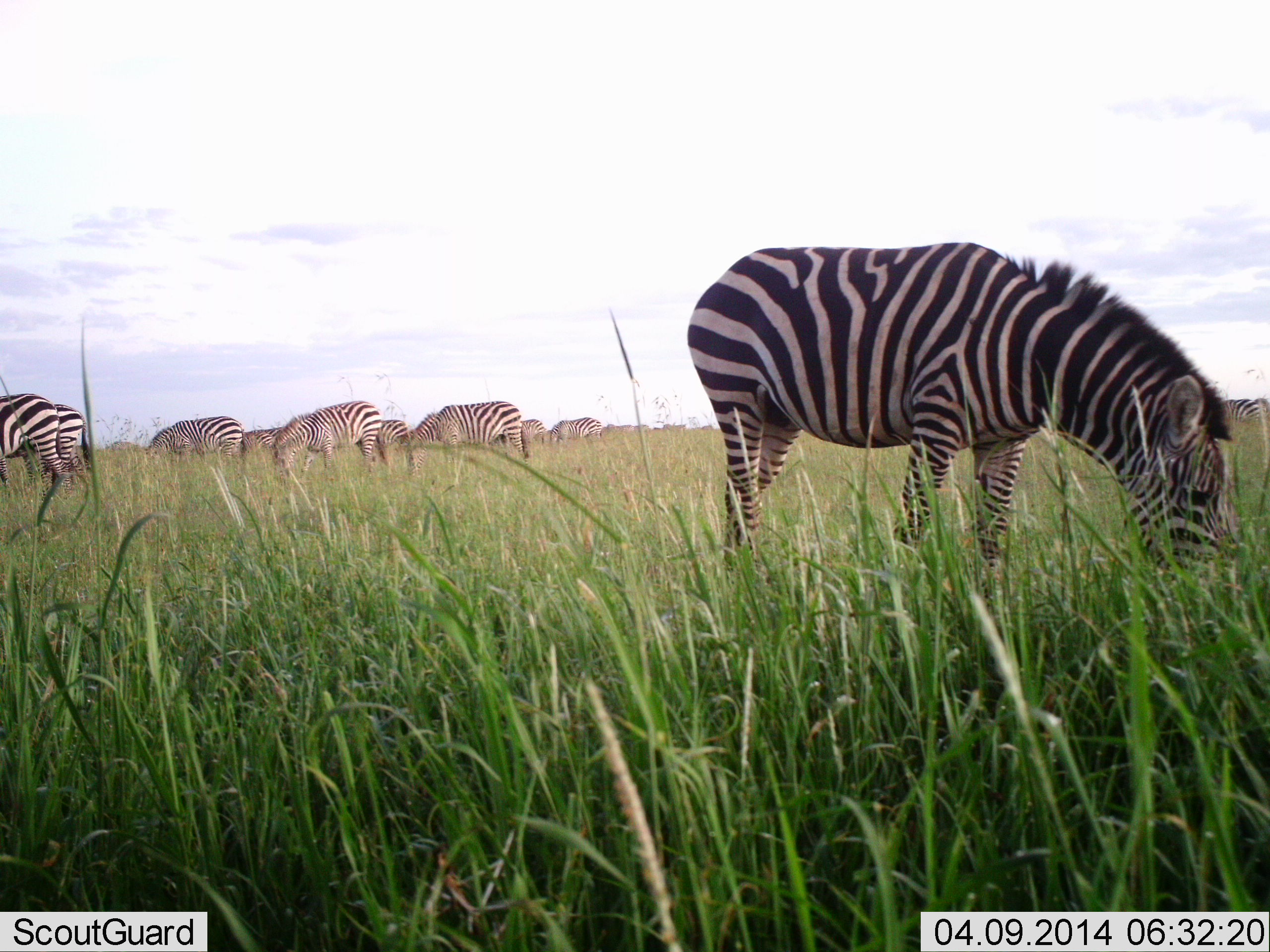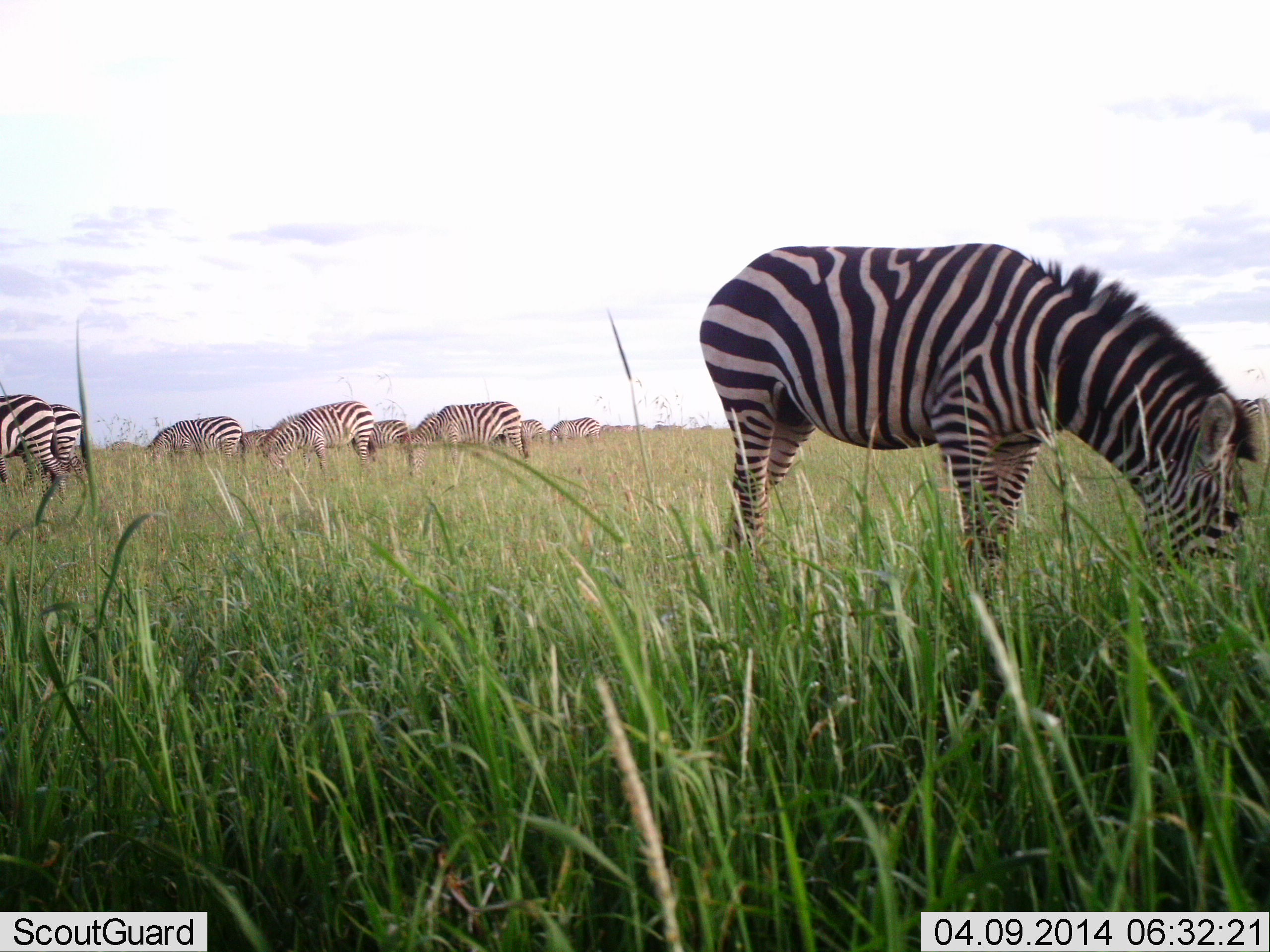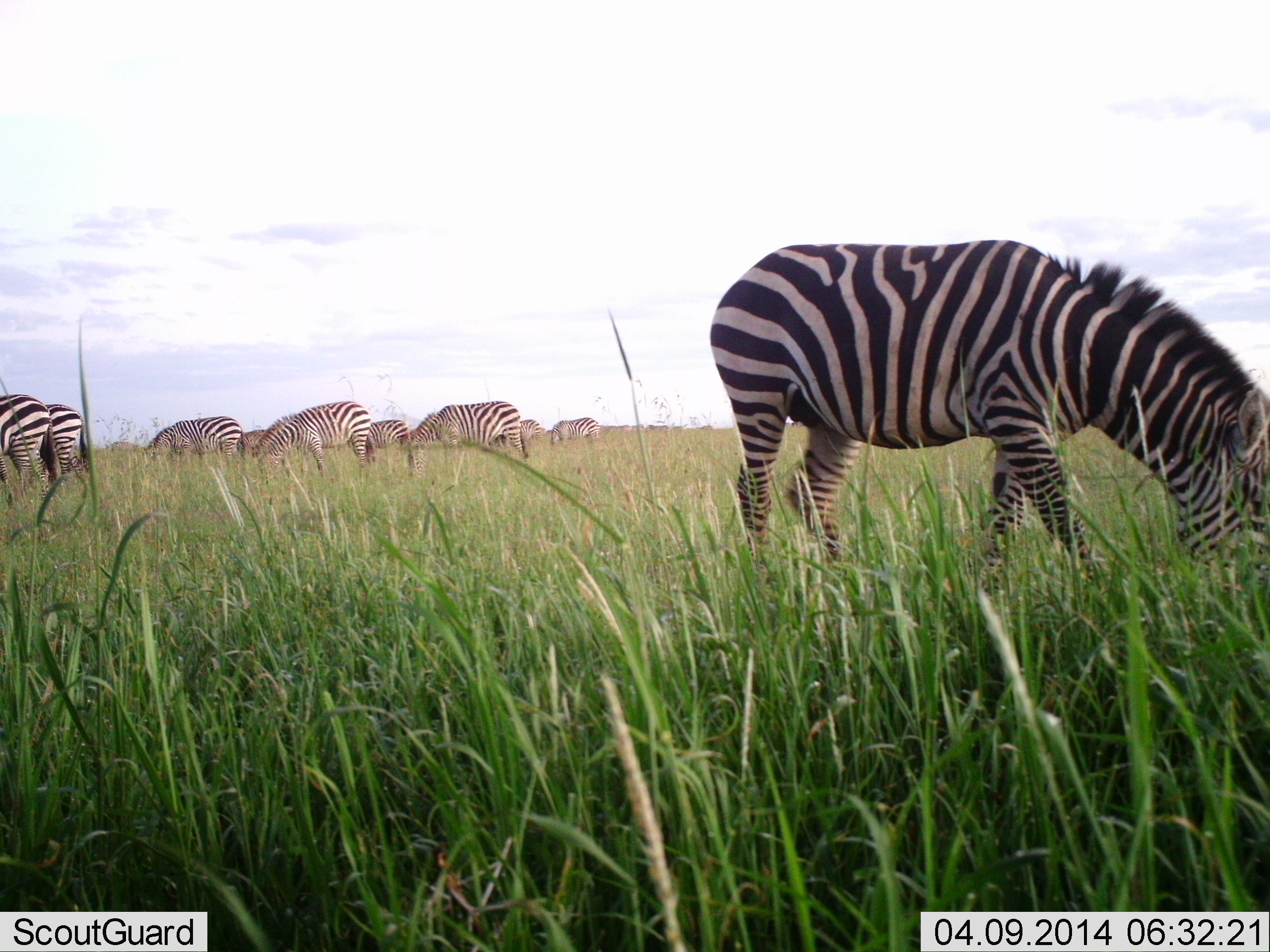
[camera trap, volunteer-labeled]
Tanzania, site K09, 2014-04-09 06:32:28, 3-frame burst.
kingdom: Animalia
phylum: Chordata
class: Mammalia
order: Perissodactyla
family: Equidae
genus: Equus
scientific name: Equus quagga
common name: plains zebra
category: zebra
Zebra (plains zebra) (Equus quagga), count 10. Behavior (volunteer vote fractions): standing 10%, resting 0%, moving 10%, interacting 0%. Young present (vote fraction): 0%. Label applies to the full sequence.